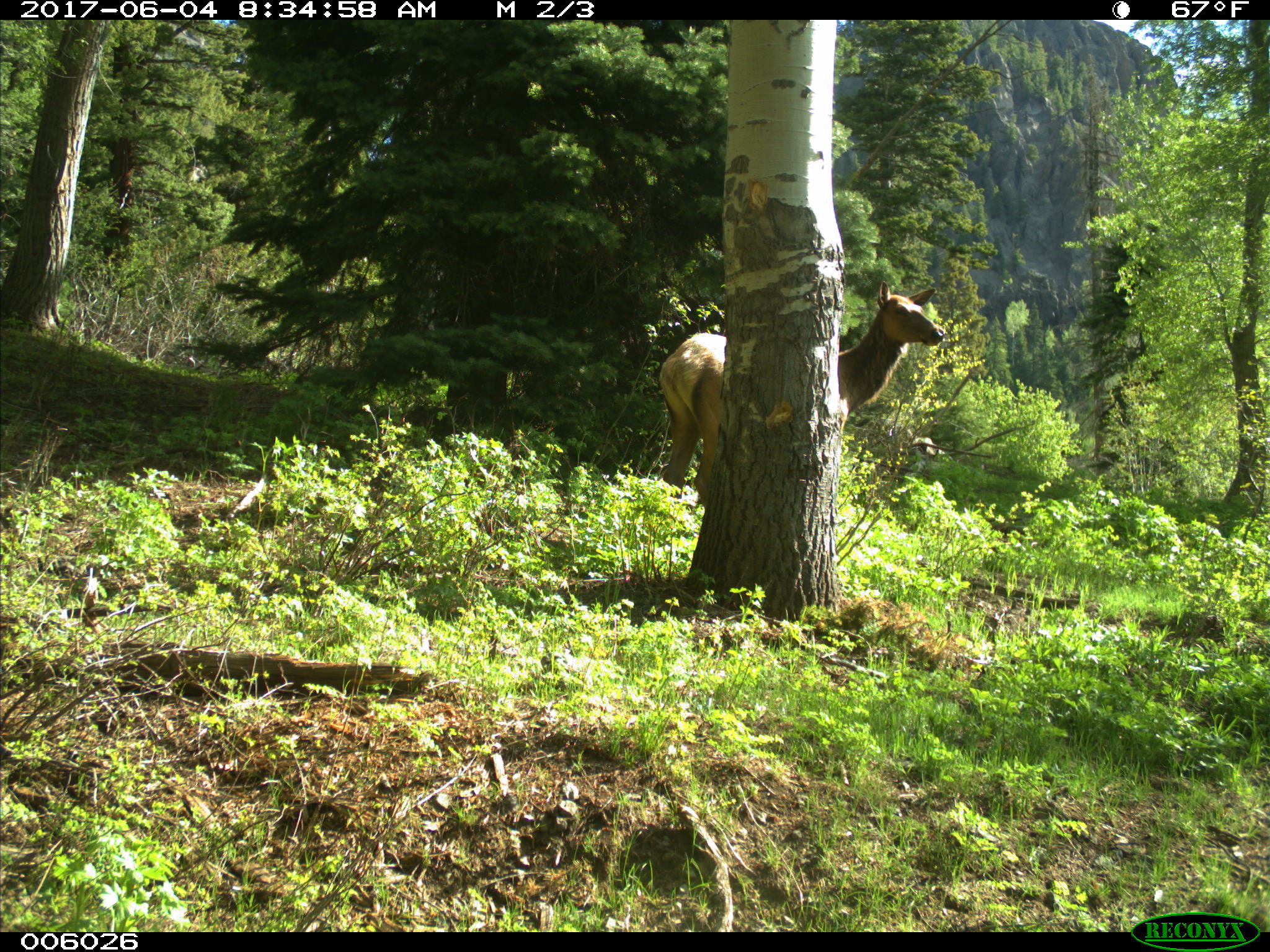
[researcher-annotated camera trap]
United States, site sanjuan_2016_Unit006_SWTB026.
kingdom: Animalia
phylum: Chordata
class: Mammalia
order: Artiodactyla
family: Cervidae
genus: Cervus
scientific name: Cervus elaphus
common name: red deer